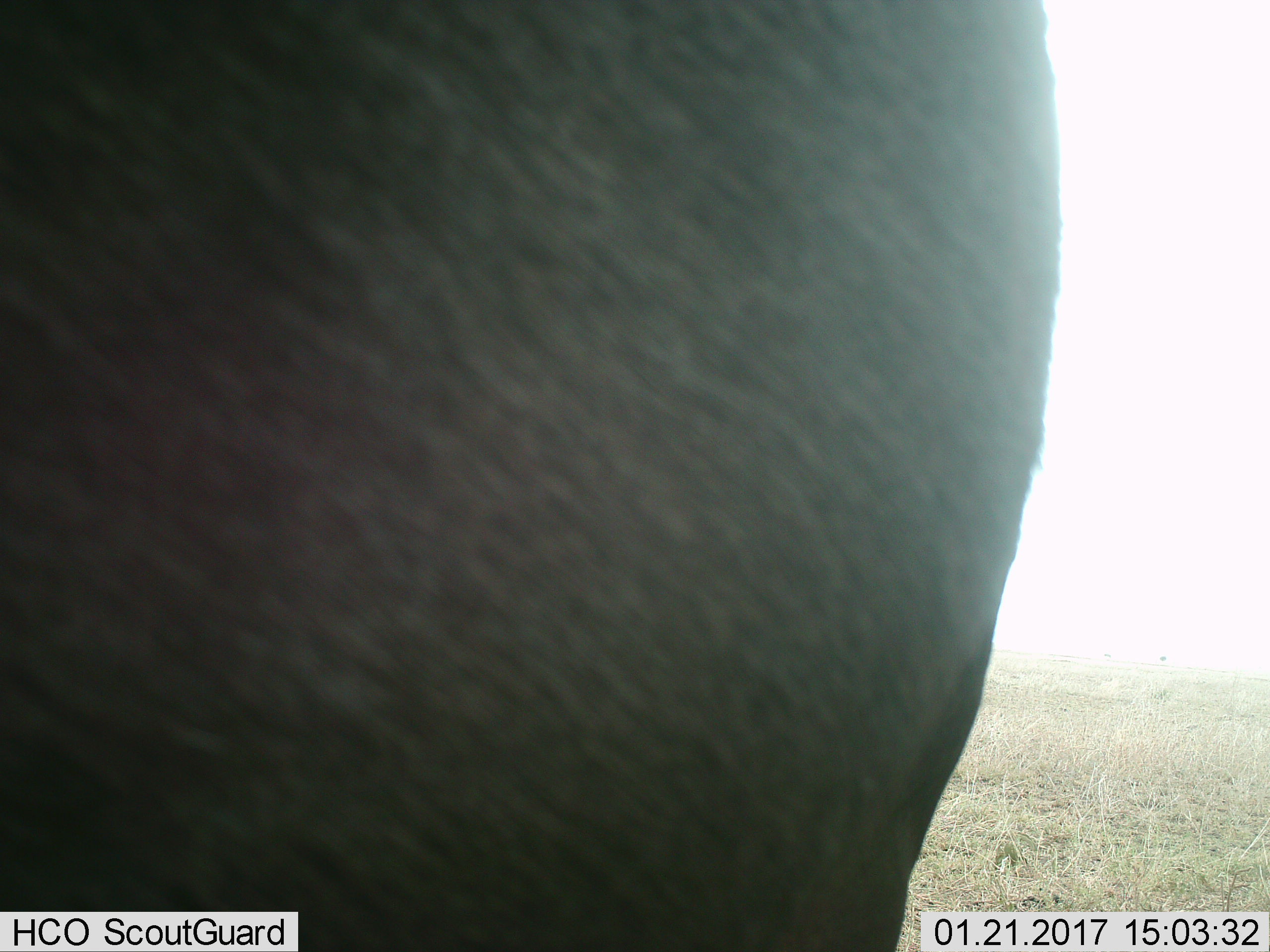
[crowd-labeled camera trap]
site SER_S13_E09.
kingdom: Animalia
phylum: Chordata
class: Mammalia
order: Artiodactyla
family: Bovidae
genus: Connochaetes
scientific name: Connochaetes taurinus taurinus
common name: blue wildebeest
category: wildebeestblue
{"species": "wildebeestblue (blue wildebeest) (Connochaetes taurinus taurinus)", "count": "1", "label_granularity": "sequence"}